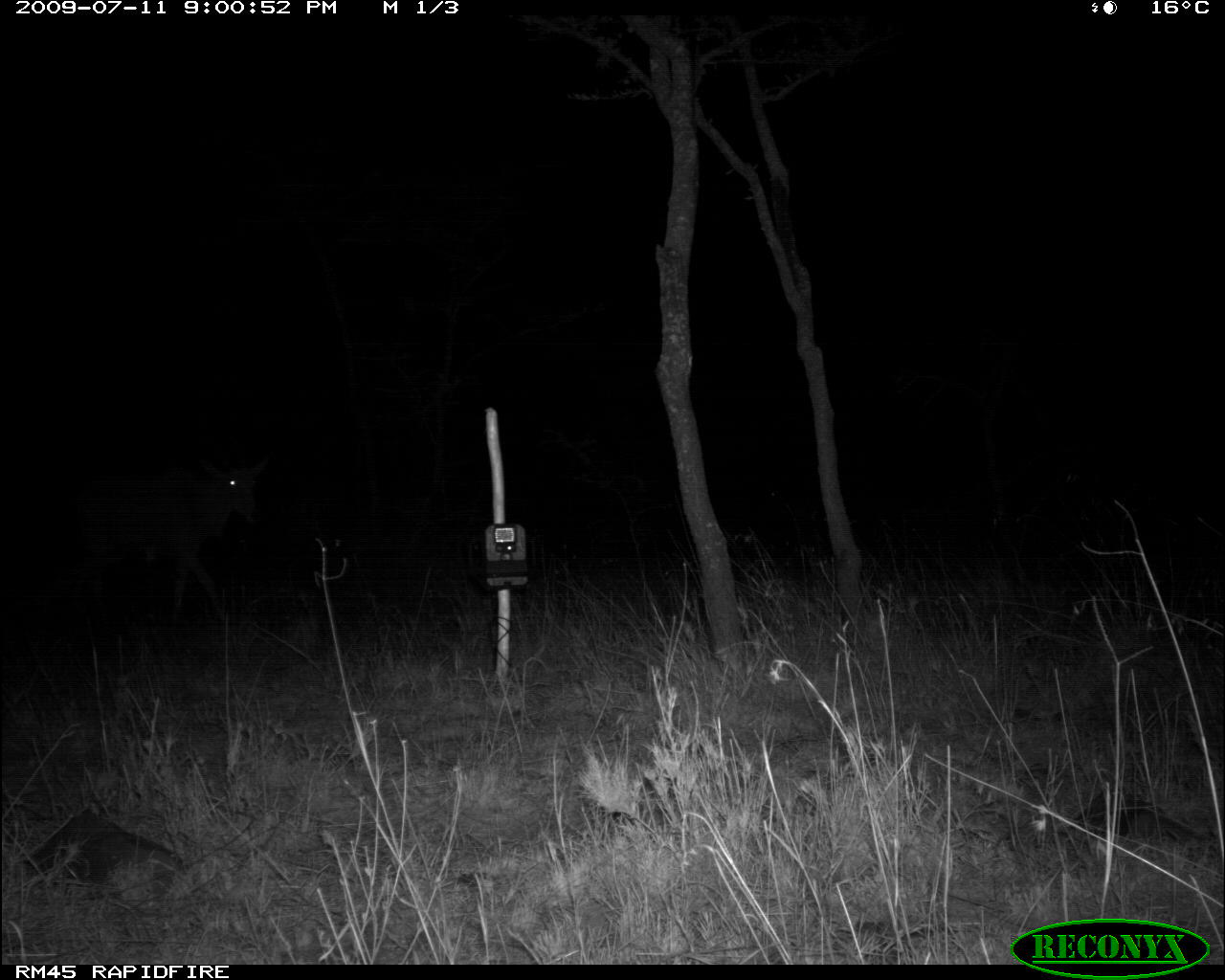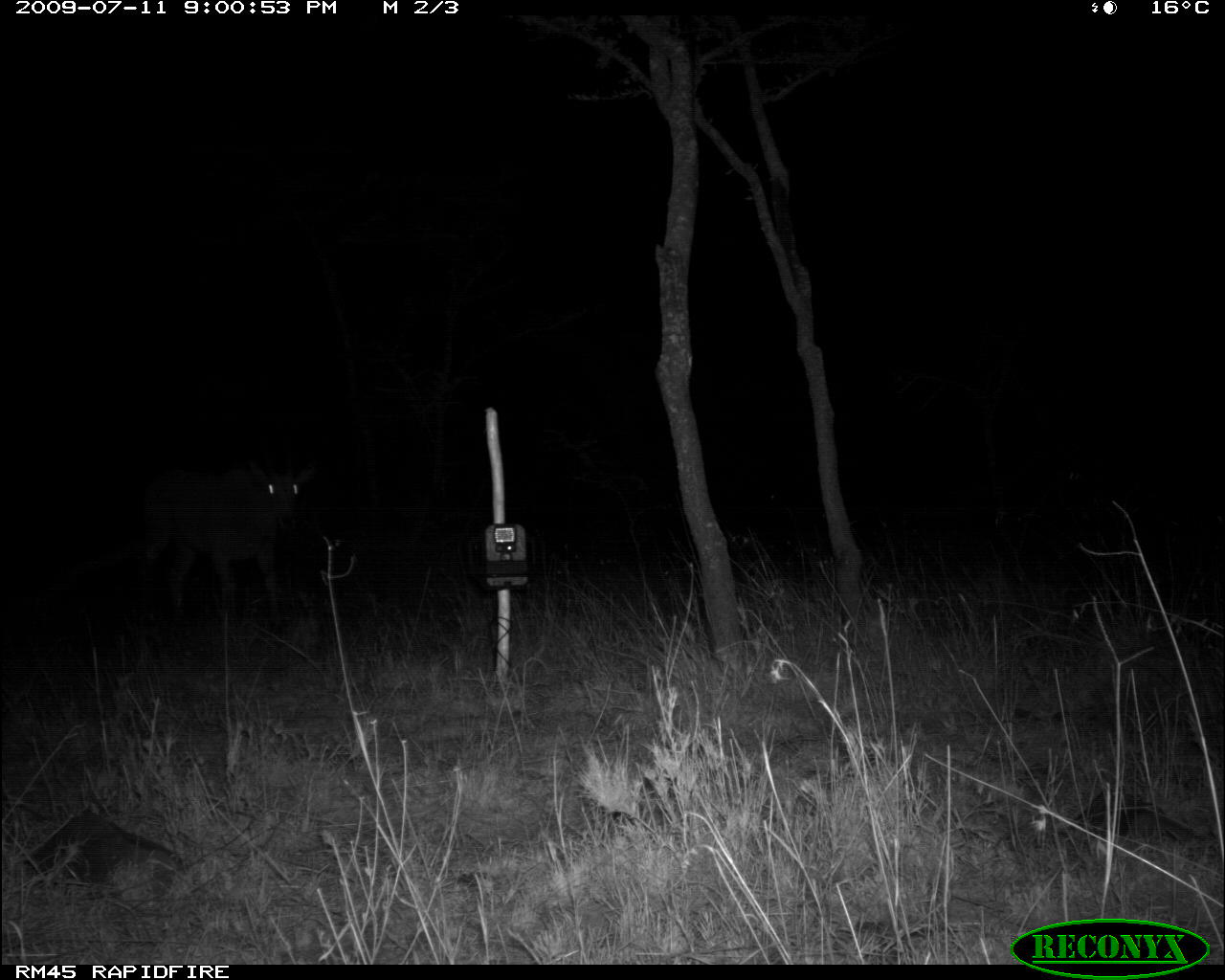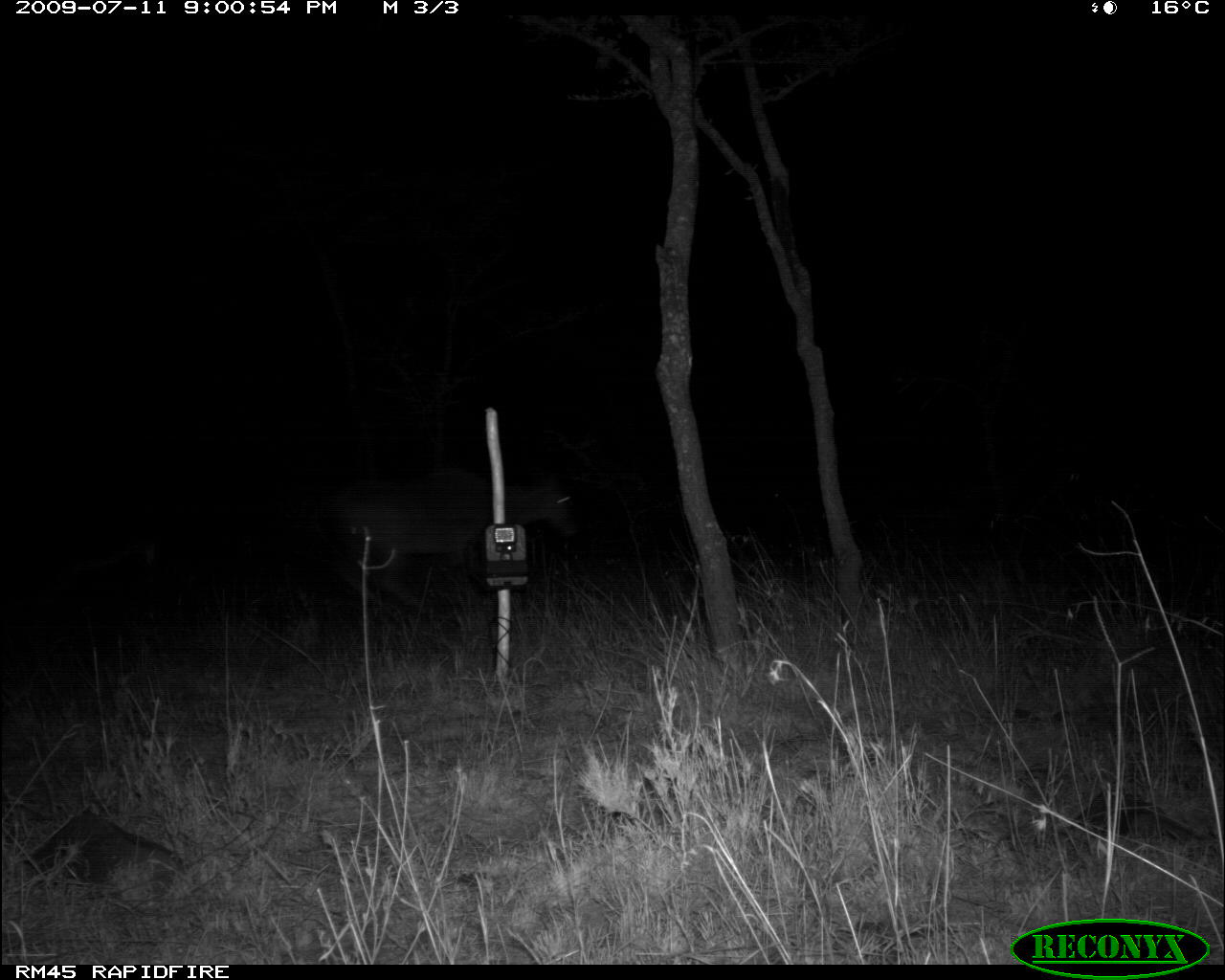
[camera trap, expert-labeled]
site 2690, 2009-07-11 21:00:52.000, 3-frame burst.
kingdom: Animalia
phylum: Chordata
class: Mammalia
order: Artiodactyla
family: Bovidae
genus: Tragelaphus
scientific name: Tragelaphus oryx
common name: eland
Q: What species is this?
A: Tragelaphus oryx (eland).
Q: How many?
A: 1.